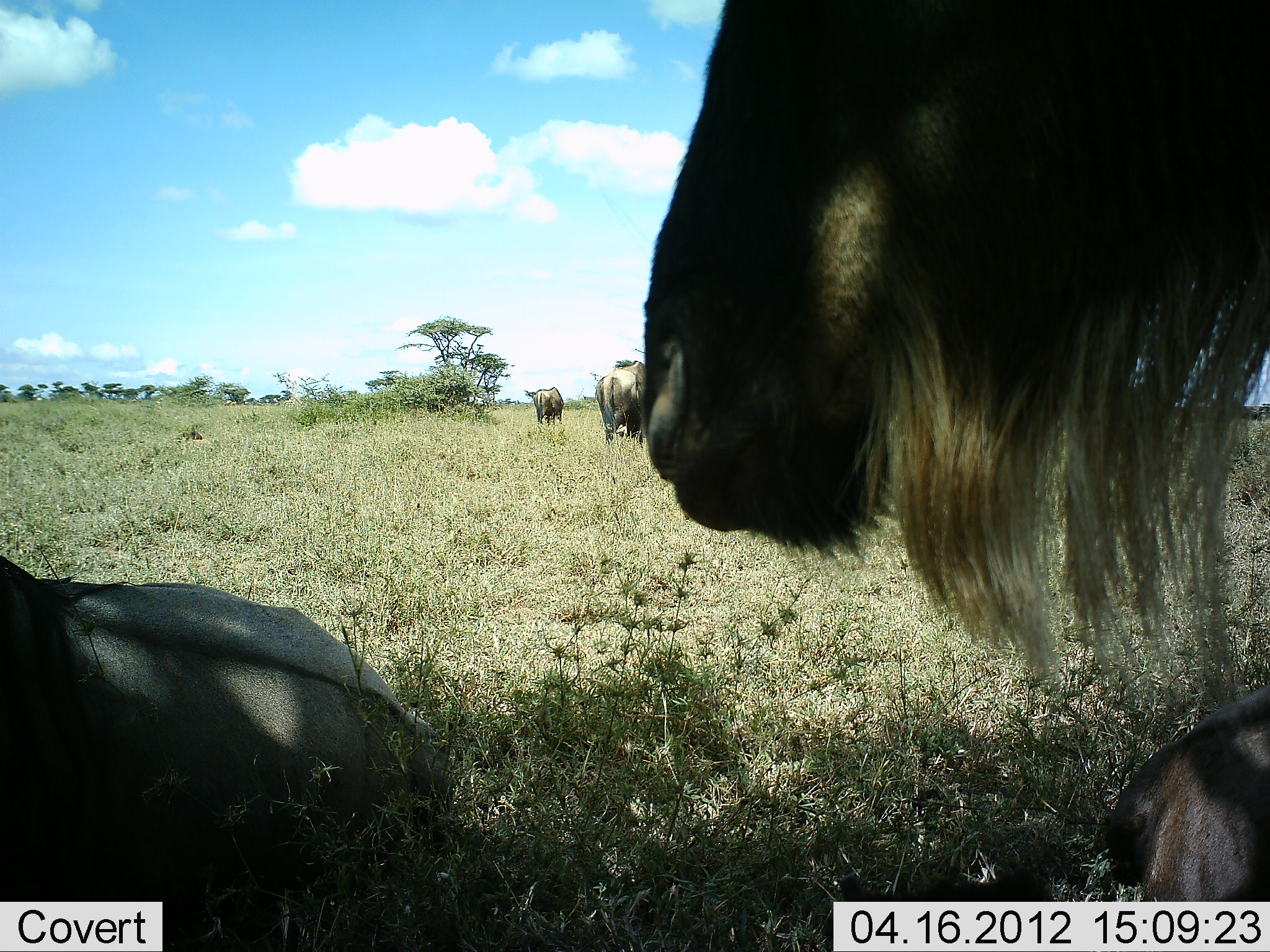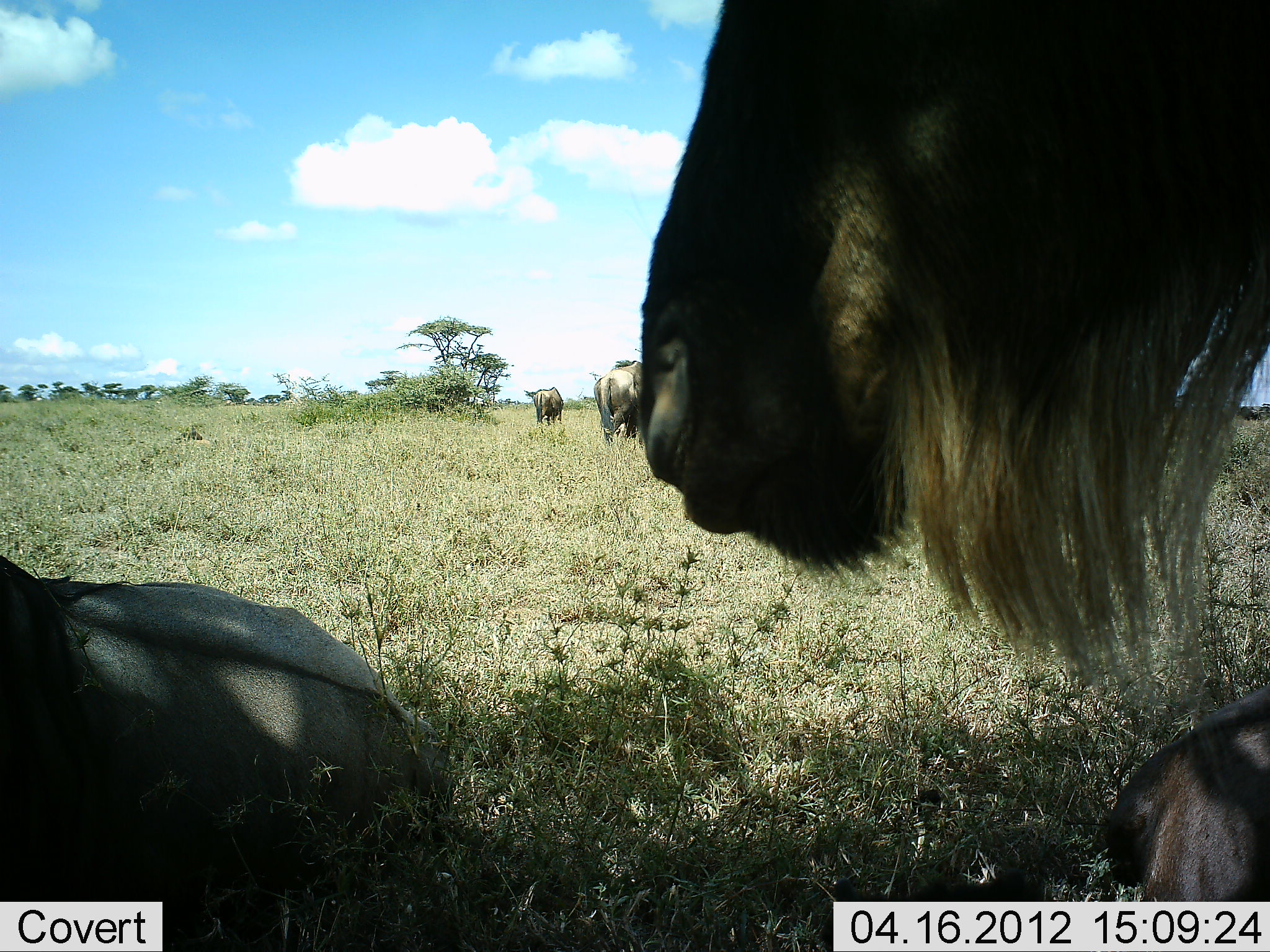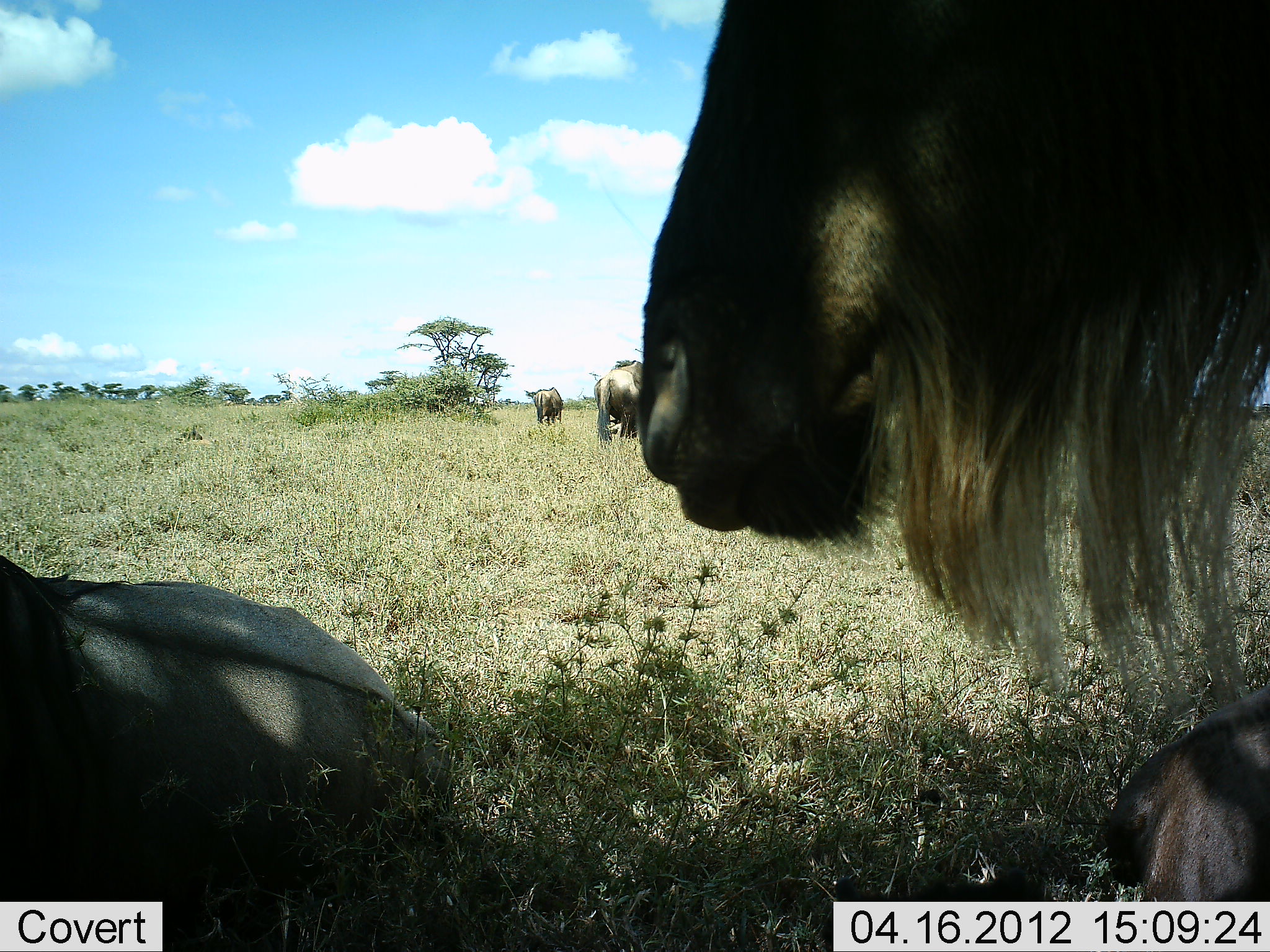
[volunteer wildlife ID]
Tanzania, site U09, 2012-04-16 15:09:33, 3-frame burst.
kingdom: Animalia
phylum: Chordata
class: Mammalia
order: Artiodactyla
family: Bovidae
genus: Connochaetes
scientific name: Connochaetes taurinus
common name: blue wildebeest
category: wildebeest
Wildebeest (blue wildebeest) (Connochaetes taurinus), count 5. Behavior (volunteer vote fractions): standing 74%, resting 90%, moving 10%, interacting 0%. Young present (vote fraction): 0%. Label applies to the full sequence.